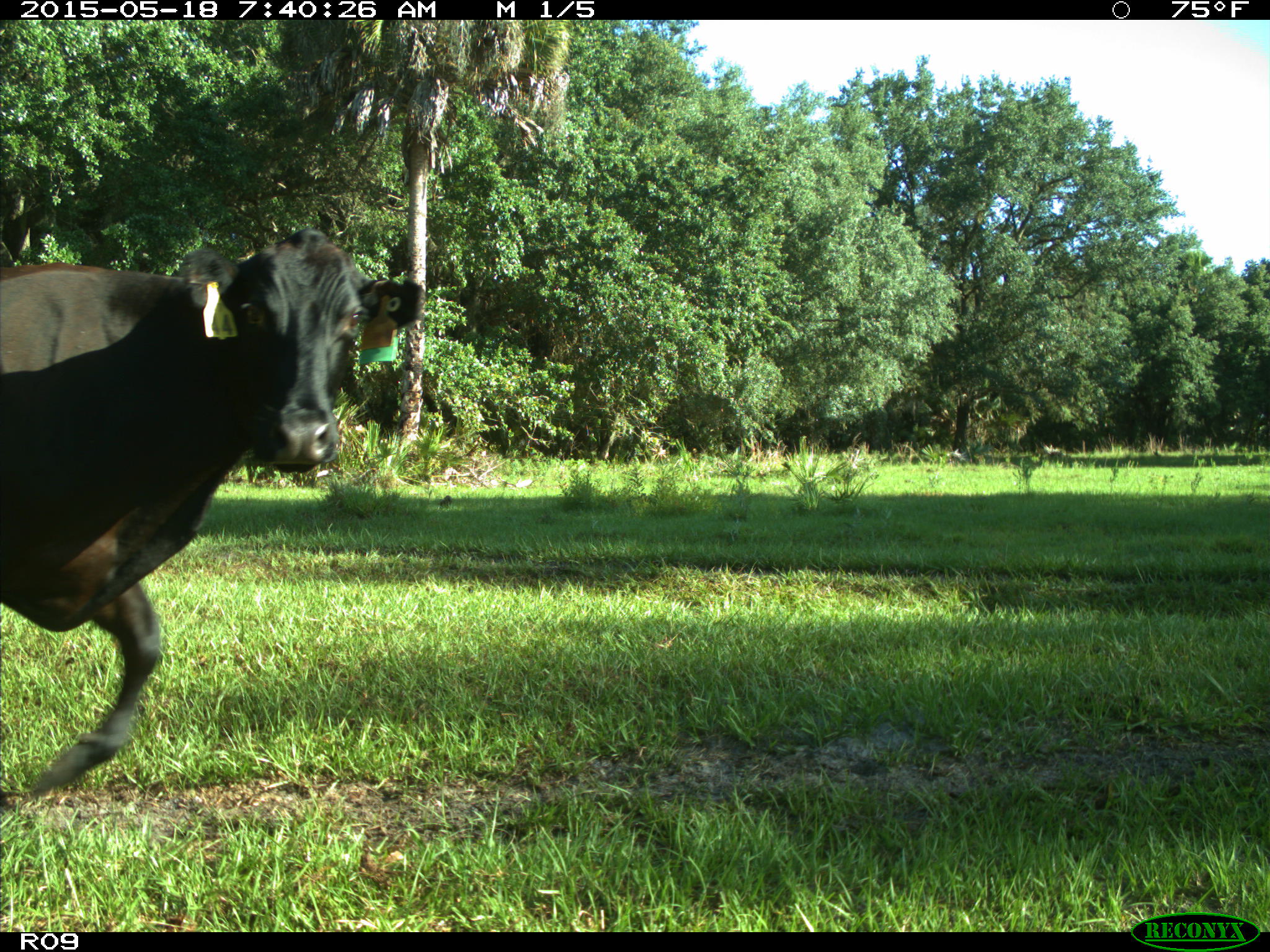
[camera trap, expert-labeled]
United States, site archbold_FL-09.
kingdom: Animalia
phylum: Chordata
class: Mammalia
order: Artiodactyla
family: Bovidae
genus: Bos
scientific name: Bos taurus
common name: domestic cow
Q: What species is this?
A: Bos taurus (domestic cow).